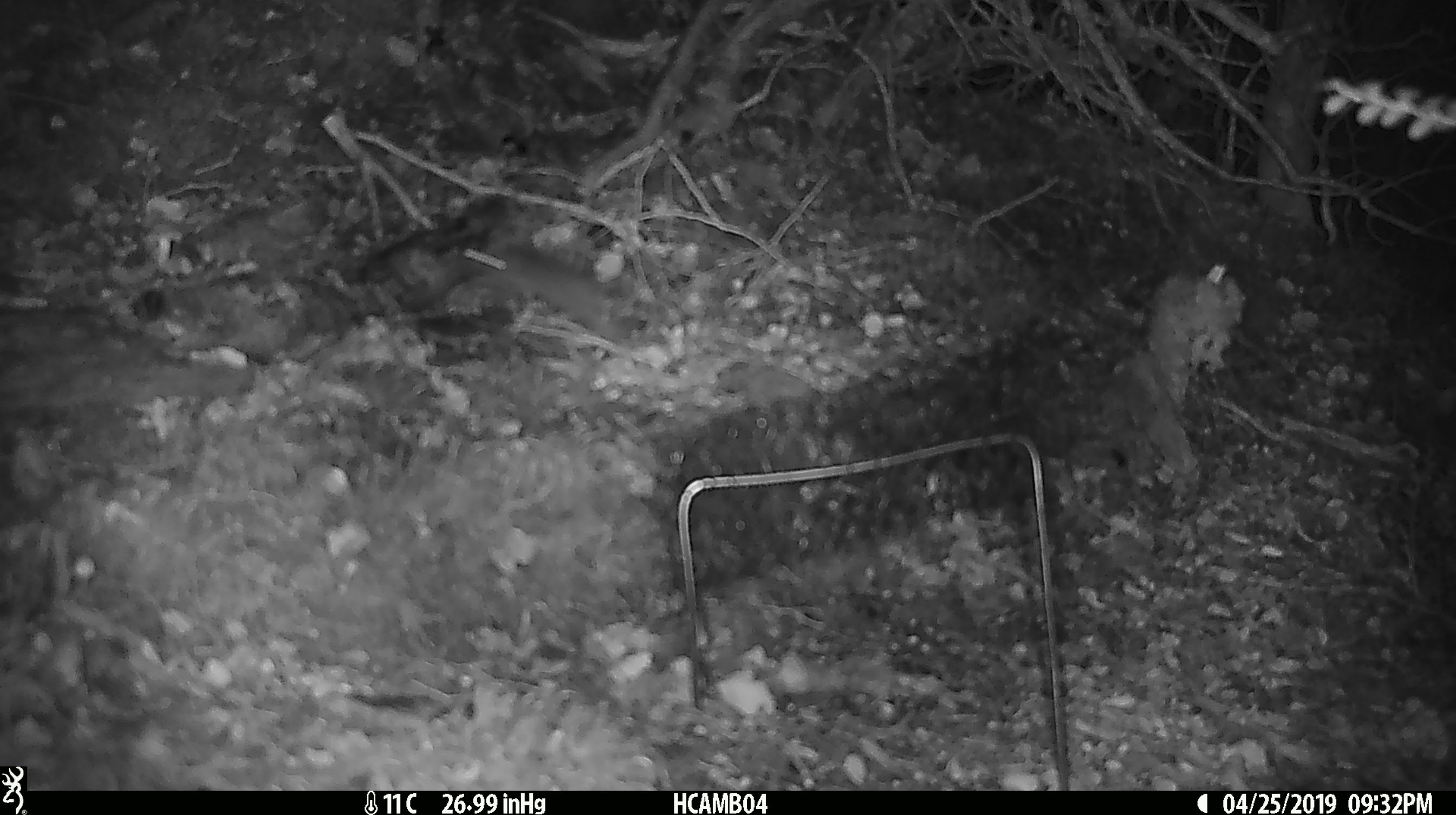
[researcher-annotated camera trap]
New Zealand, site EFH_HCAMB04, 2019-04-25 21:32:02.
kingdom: Animalia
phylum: Chordata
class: Mammalia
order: Rodentia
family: Muridae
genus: Mus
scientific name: Mus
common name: mouse